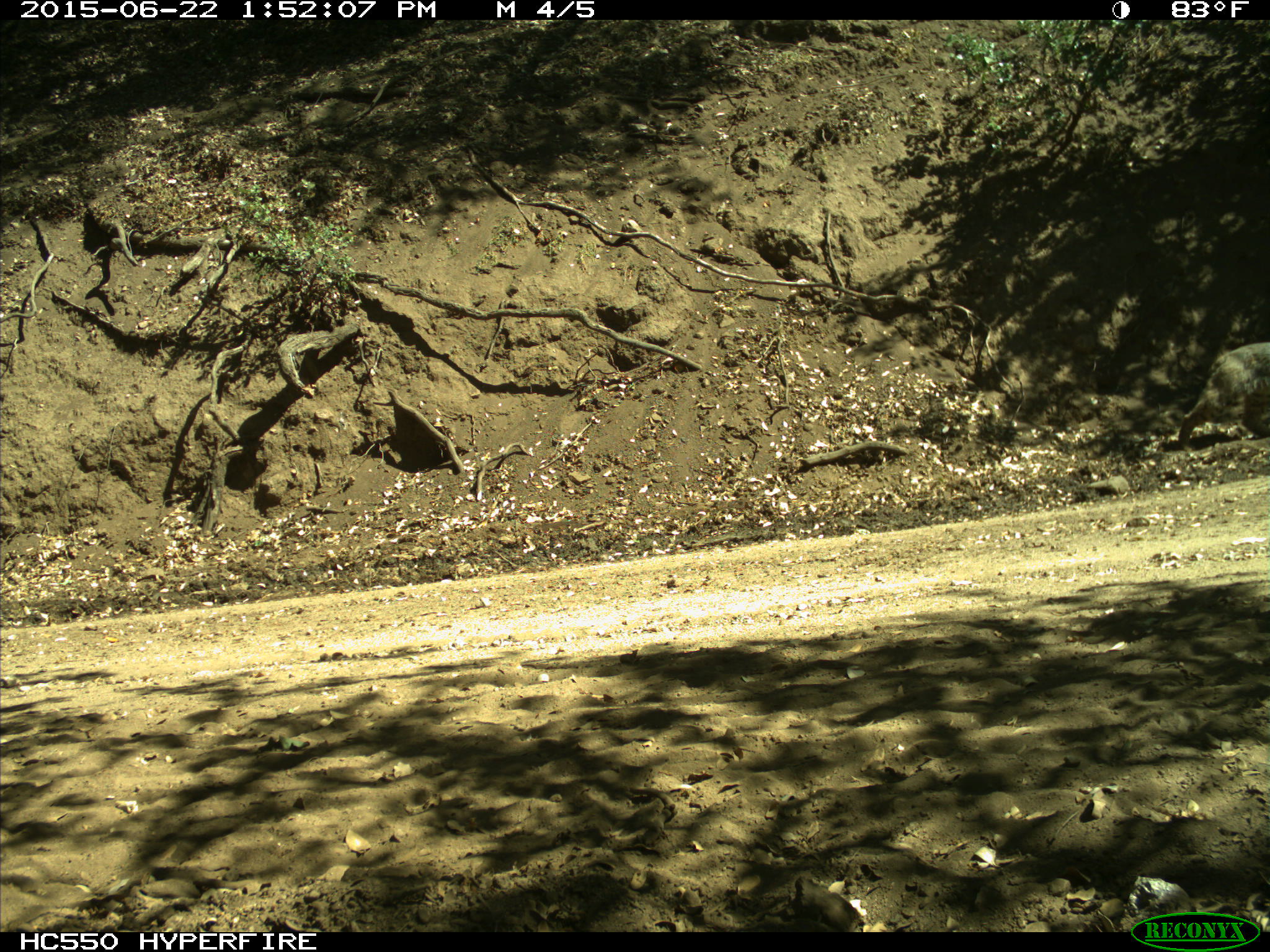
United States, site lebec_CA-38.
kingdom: Animalia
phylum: Chordata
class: Mammalia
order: Carnivora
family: Felidae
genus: Lynx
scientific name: Lynx rufus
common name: bobcat